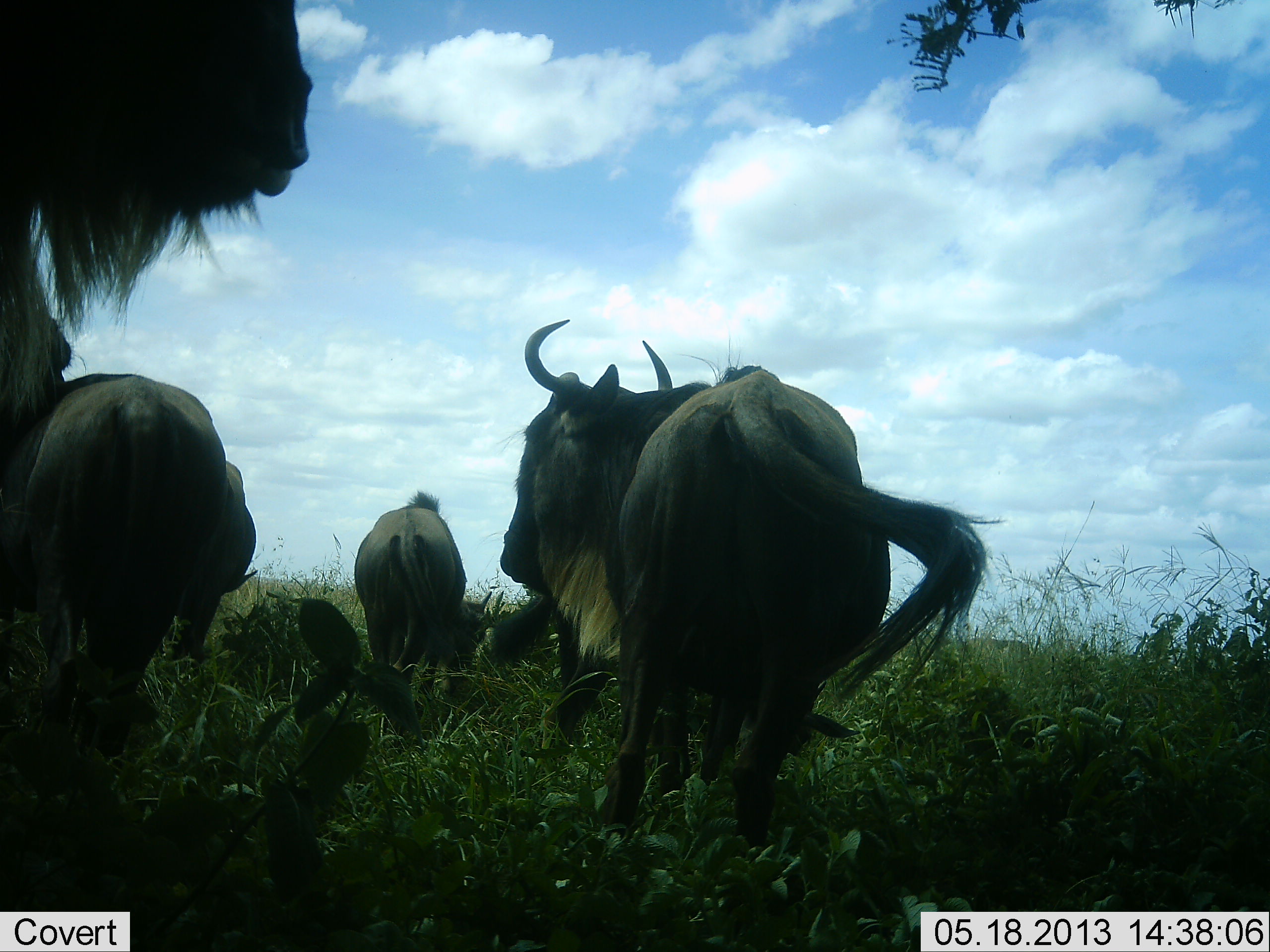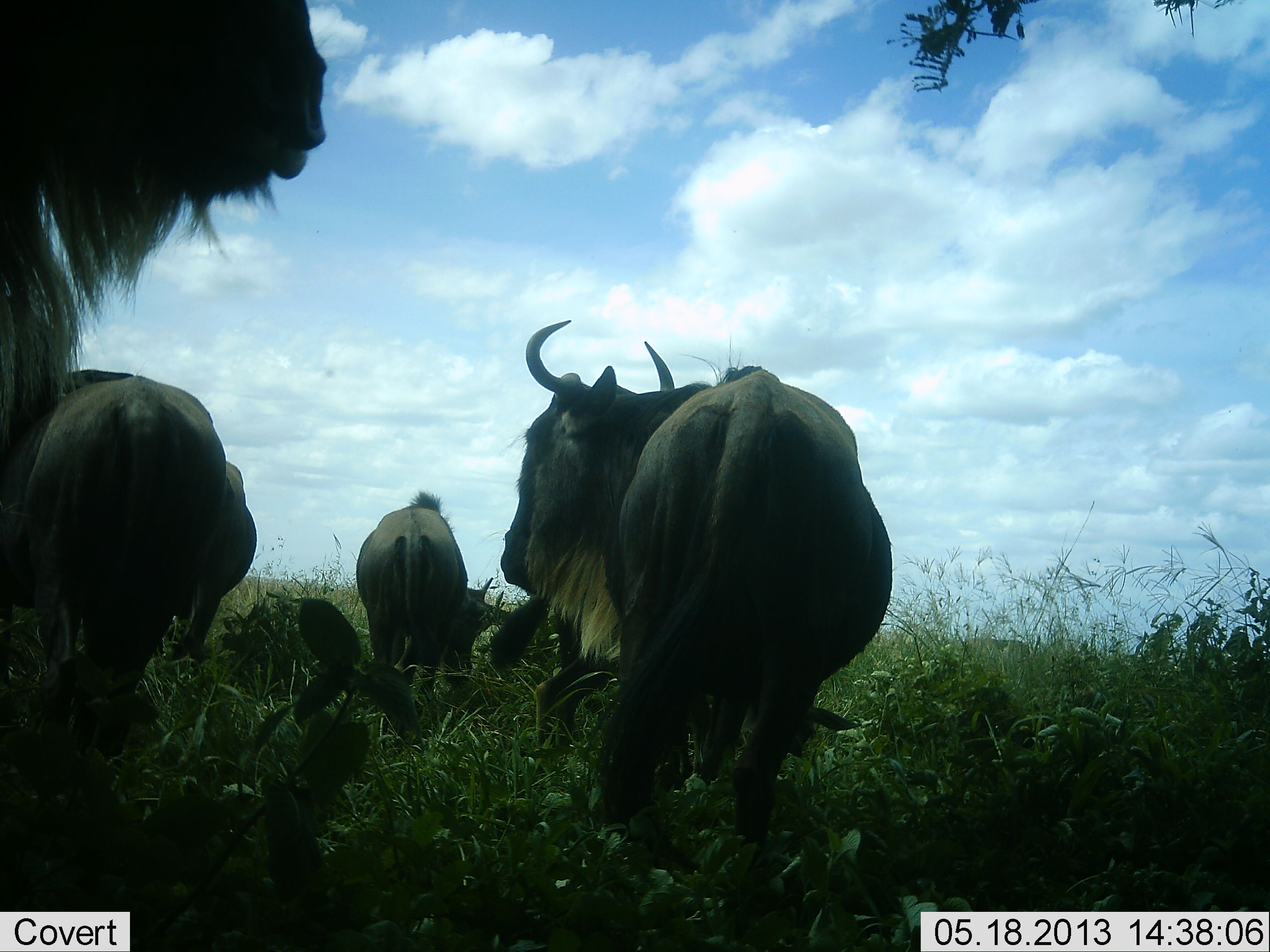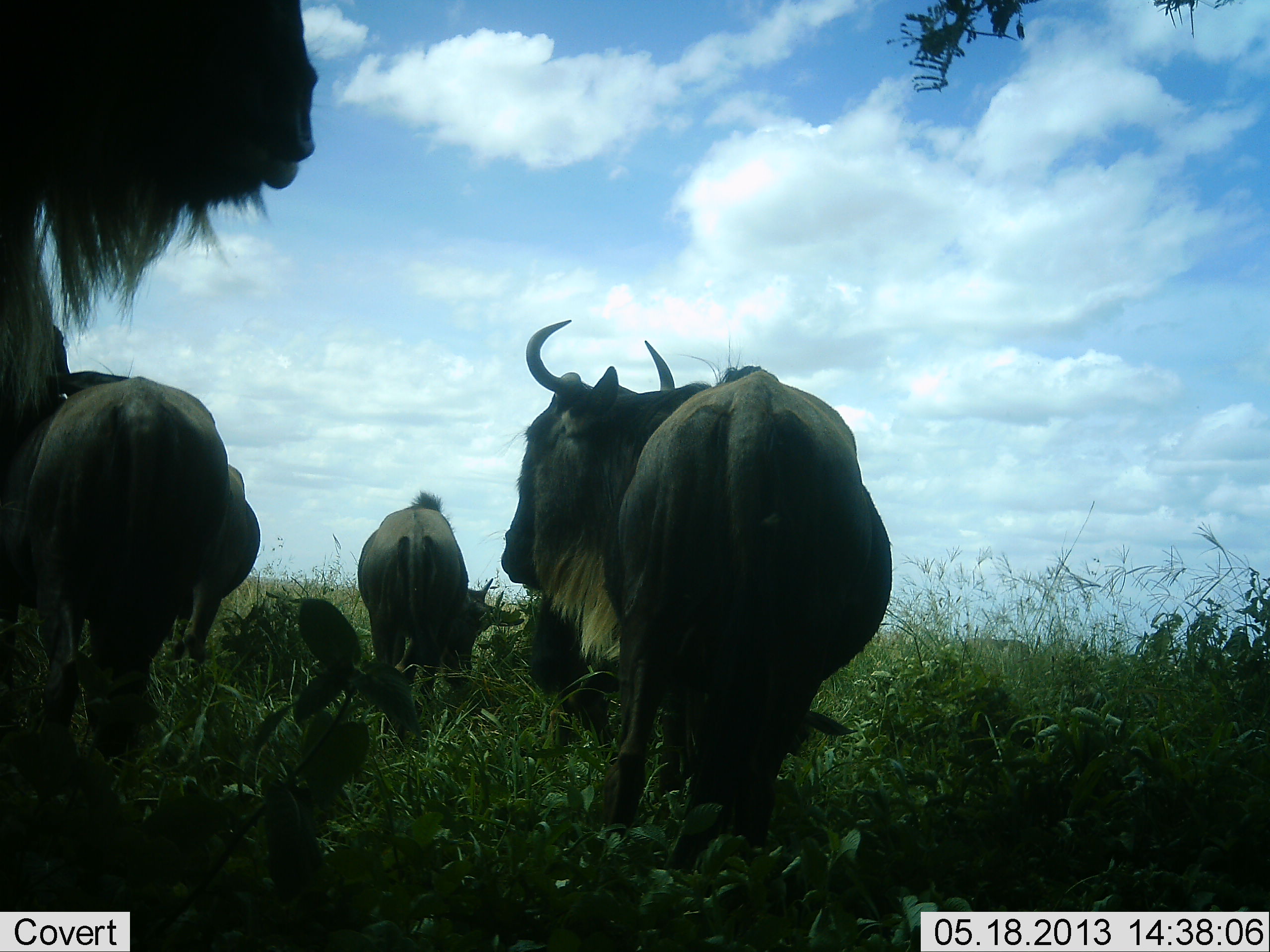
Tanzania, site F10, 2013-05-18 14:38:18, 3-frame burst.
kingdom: Animalia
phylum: Chordata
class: Mammalia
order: Artiodactyla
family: Bovidae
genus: Connochaetes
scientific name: Connochaetes taurinus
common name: blue wildebeest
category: wildebeest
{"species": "wildebeest (blue wildebeest) (Connochaetes taurinus)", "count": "5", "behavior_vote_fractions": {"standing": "80%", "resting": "10%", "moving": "10%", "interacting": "0%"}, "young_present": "10%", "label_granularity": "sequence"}